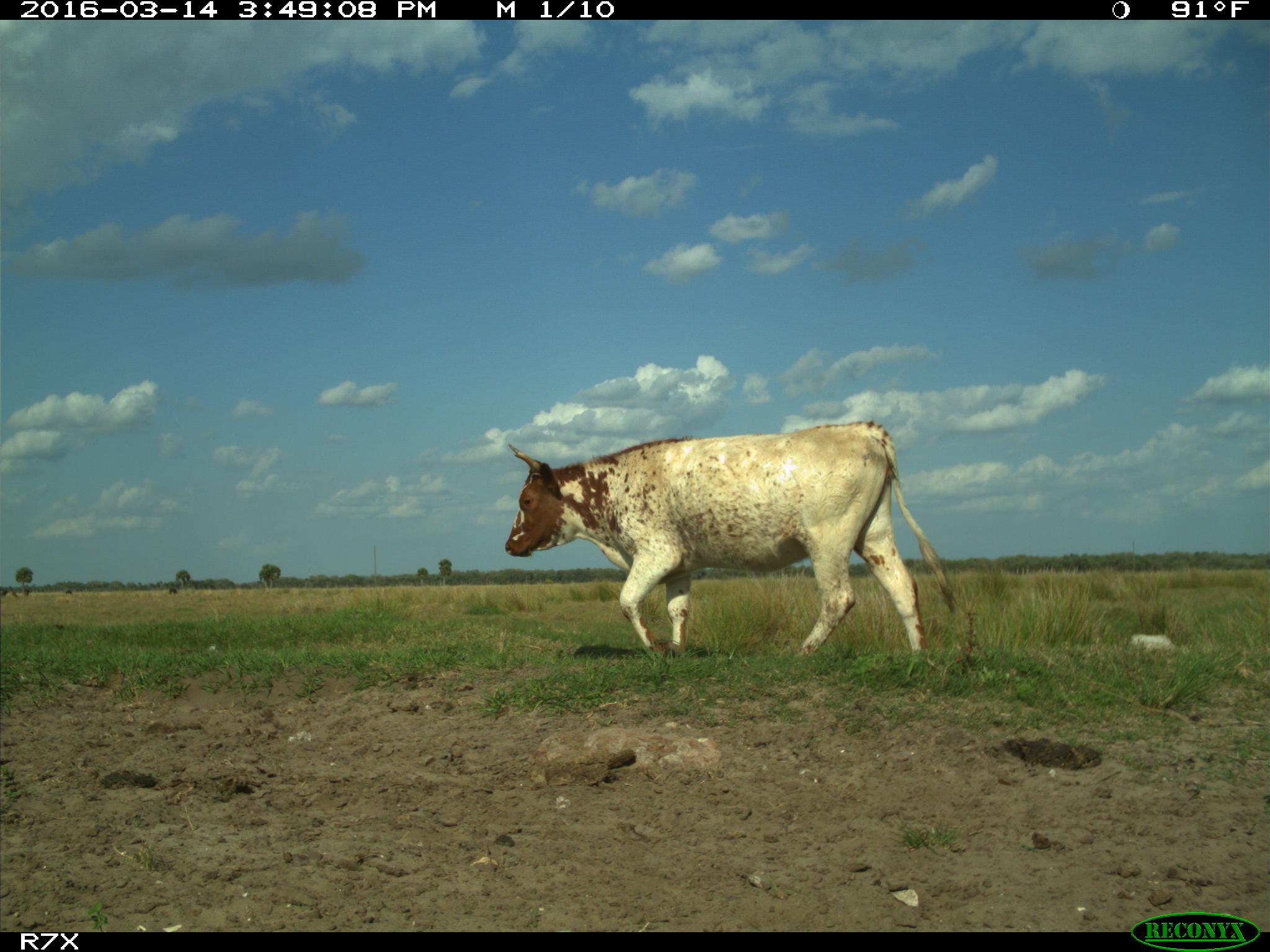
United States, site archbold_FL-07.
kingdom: Animalia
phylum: Chordata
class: Mammalia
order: Artiodactyla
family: Bovidae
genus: Bos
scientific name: Bos taurus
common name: domestic cow